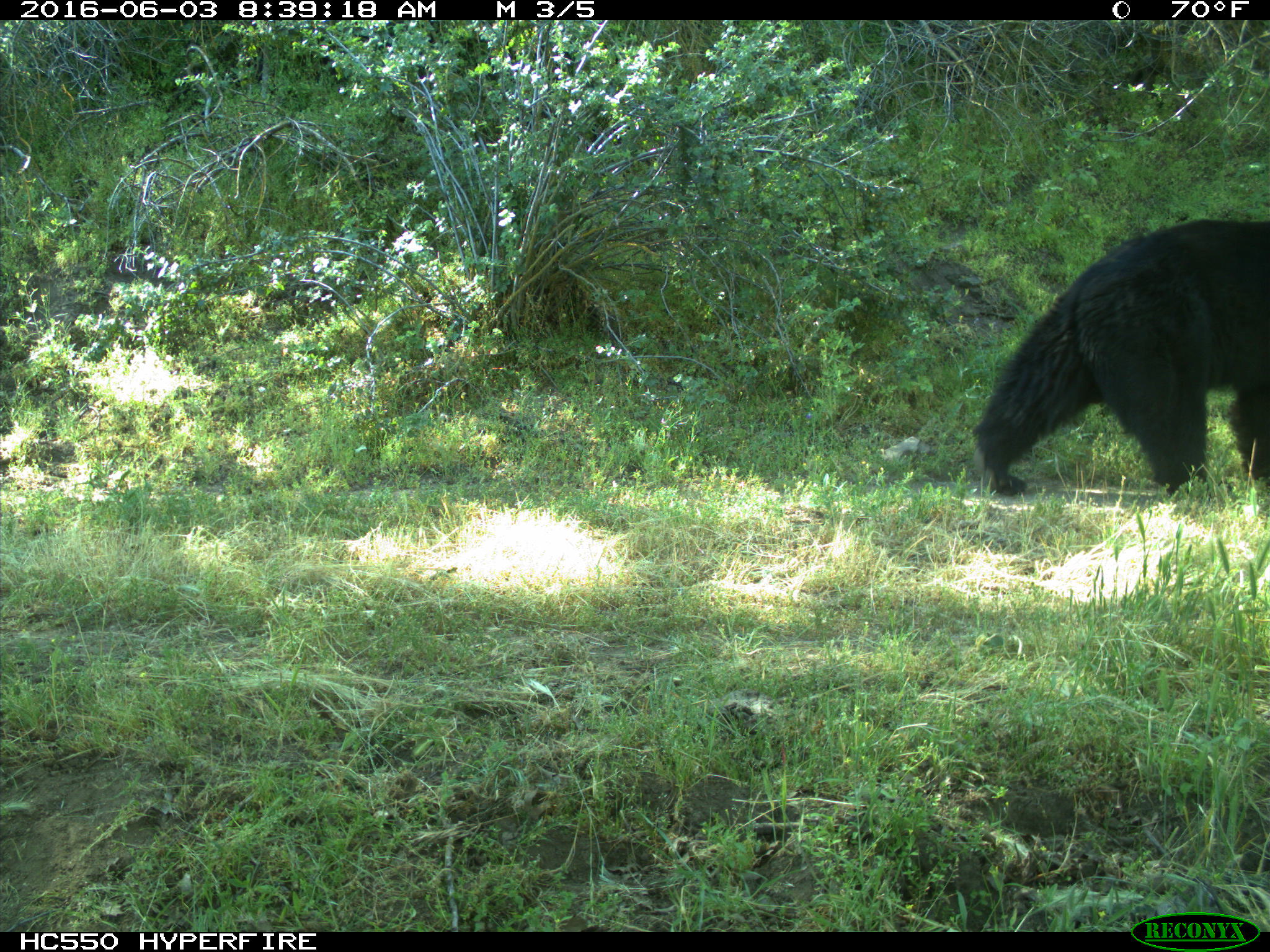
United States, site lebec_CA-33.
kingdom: Animalia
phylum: Chordata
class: Mammalia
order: Carnivora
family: Ursidae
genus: Ursus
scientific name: Ursus americanus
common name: american black bear